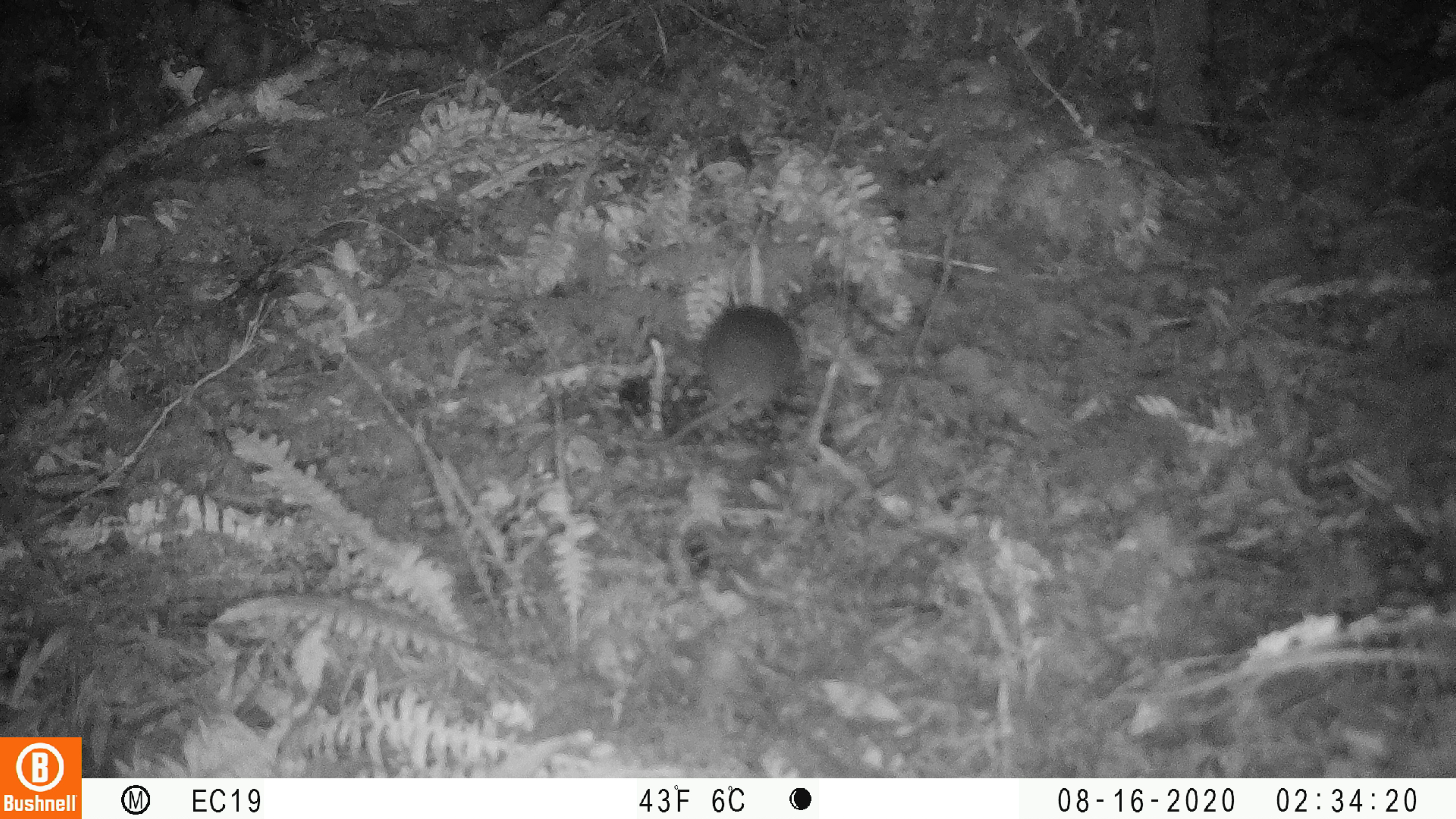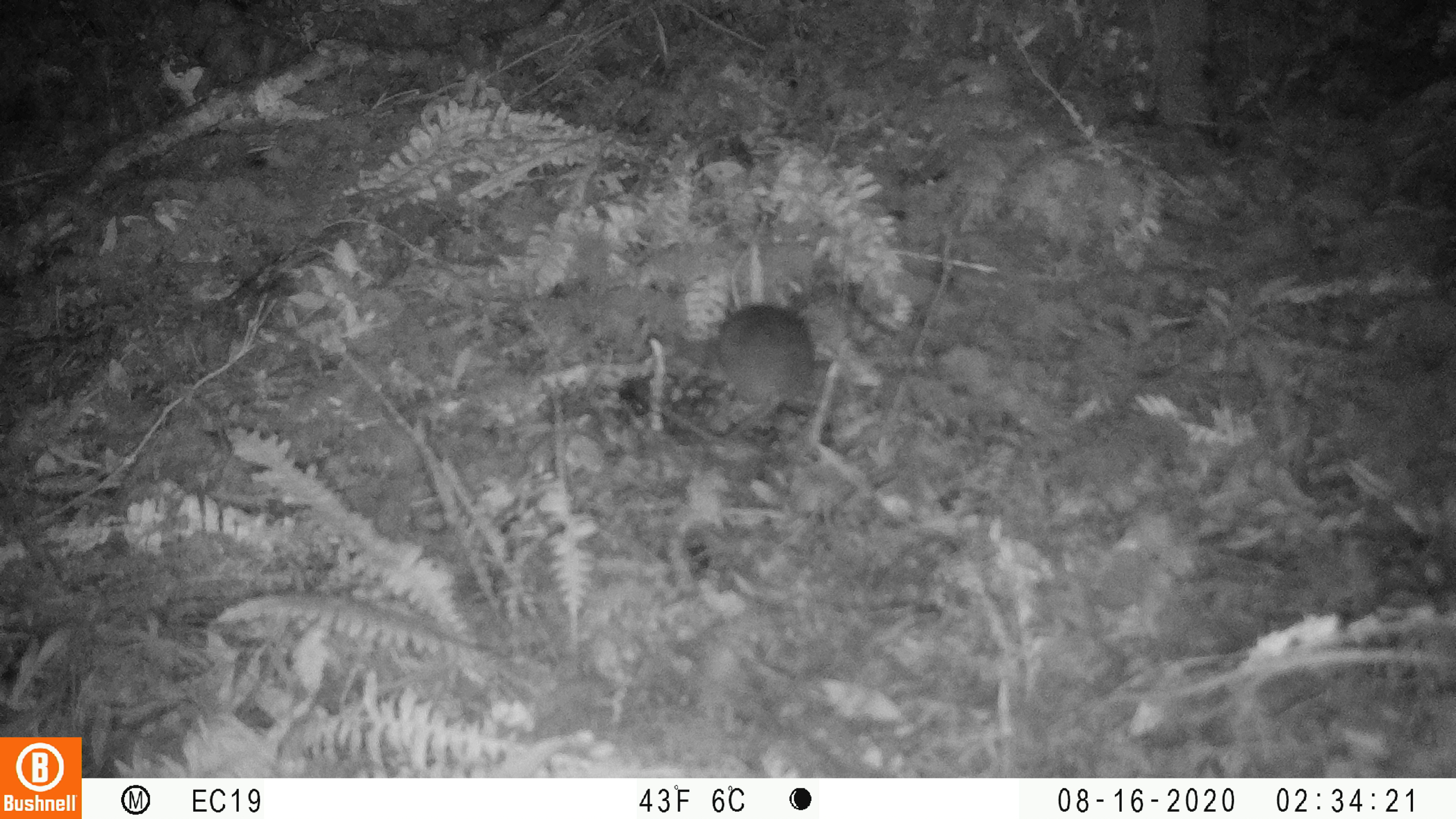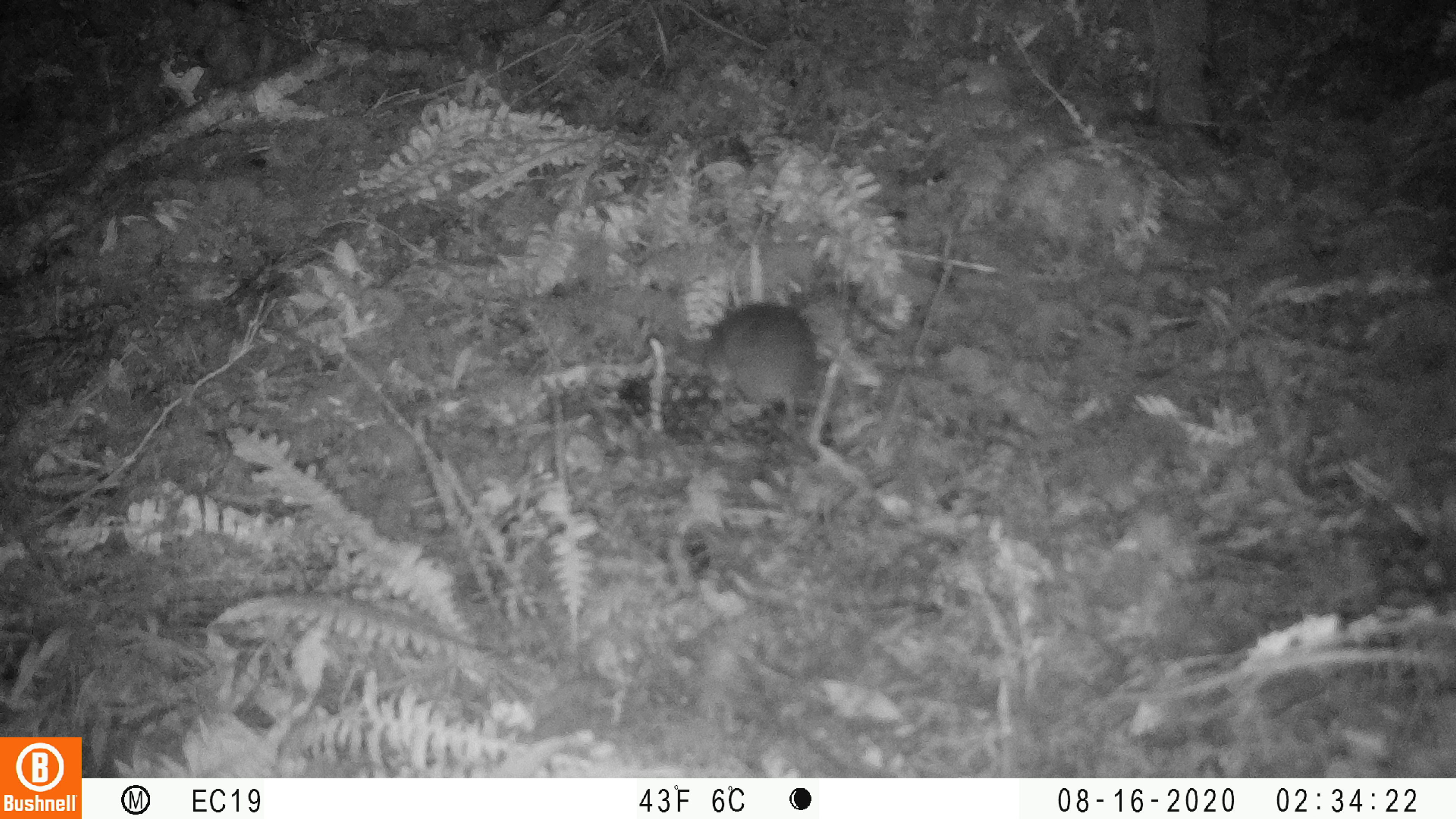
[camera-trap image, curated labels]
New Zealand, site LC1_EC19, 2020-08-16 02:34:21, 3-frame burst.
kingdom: Animalia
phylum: Chordata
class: Mammalia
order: Rodentia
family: Muridae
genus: Rattus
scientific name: Rattus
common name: rat